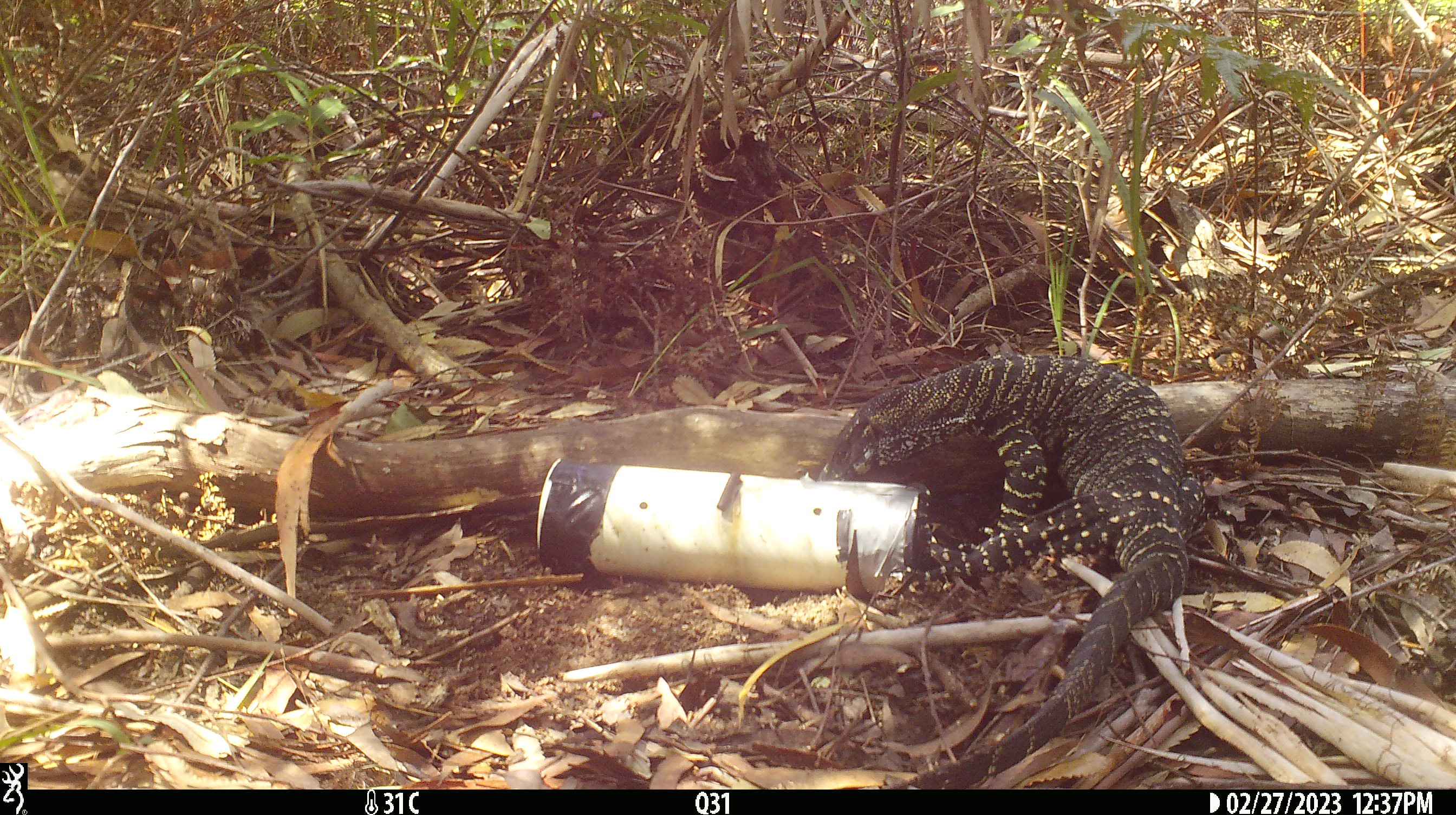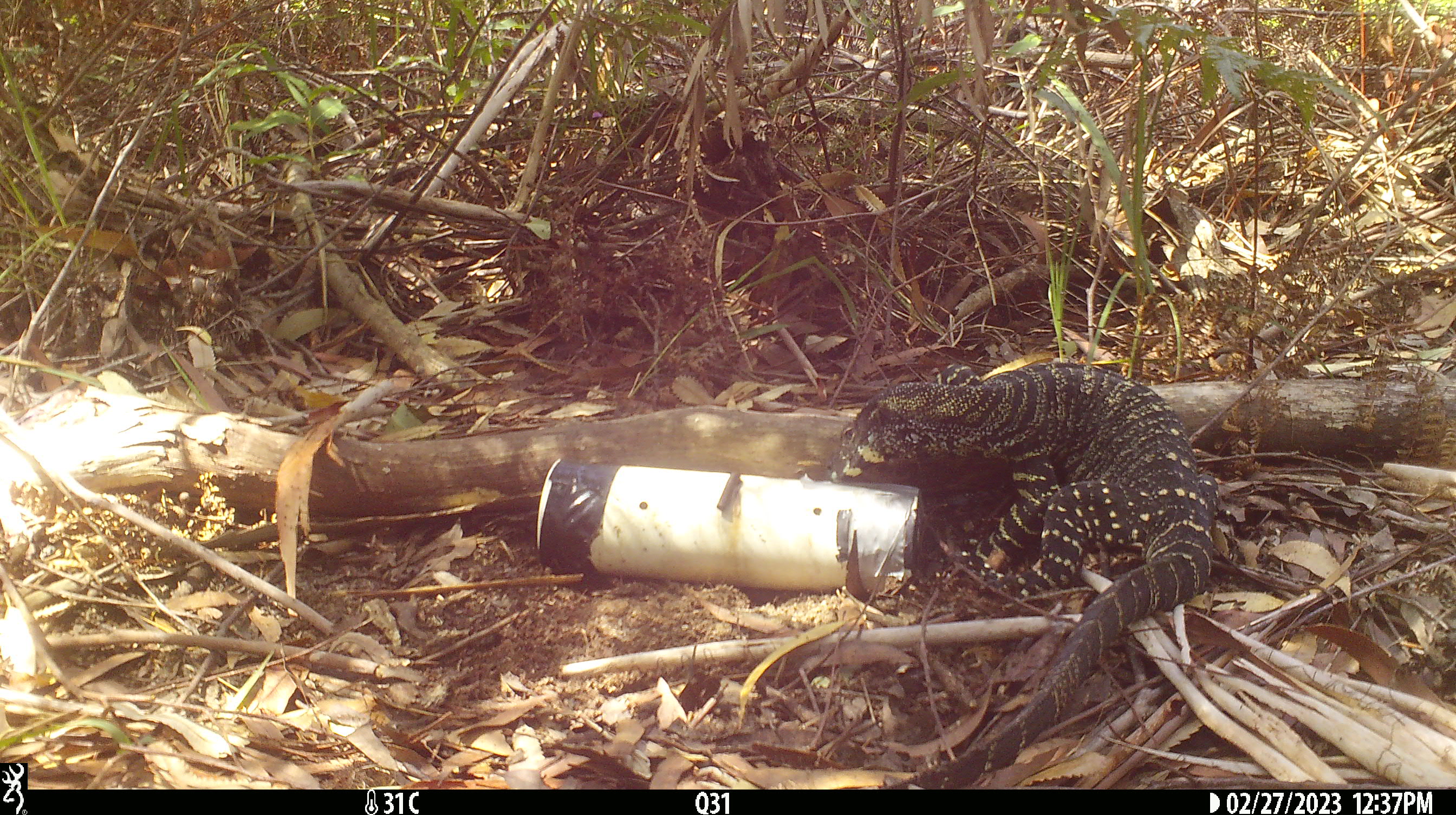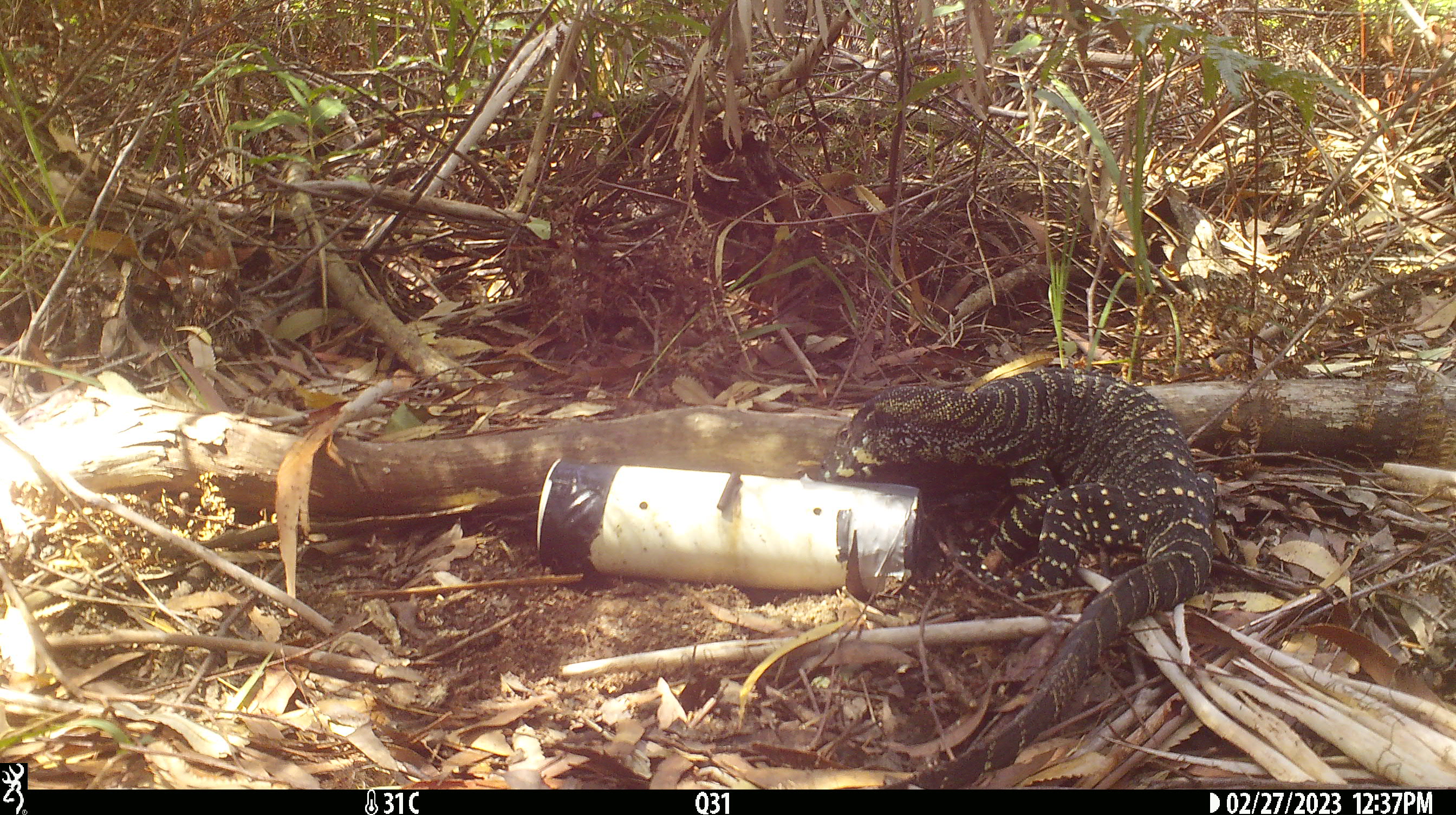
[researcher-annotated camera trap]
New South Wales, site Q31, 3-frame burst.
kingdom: Animalia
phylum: Chordata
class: Reptilia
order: Squamata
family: Varanidae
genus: Varanus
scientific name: Varanus varius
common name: lace monitor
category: goanna